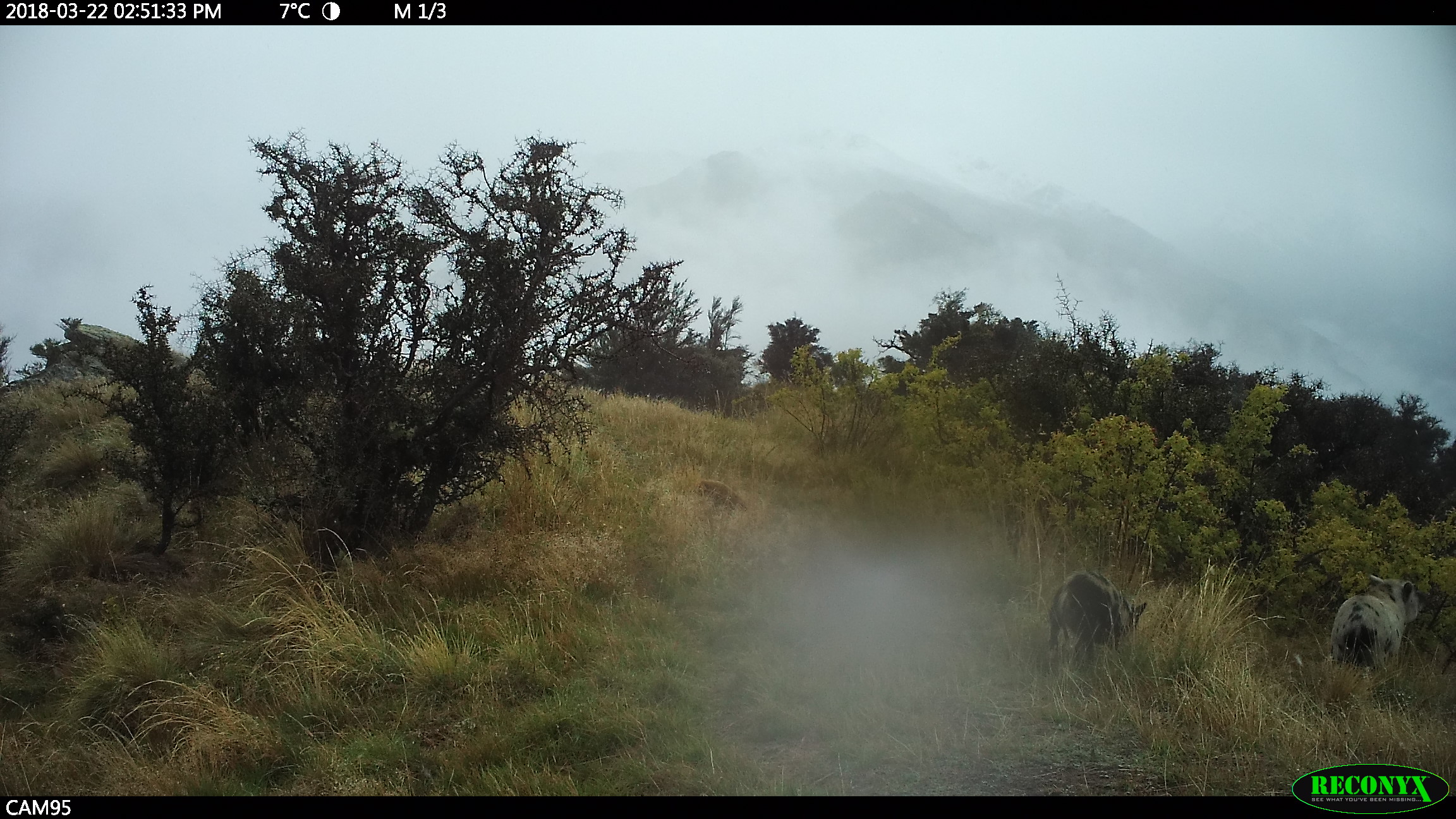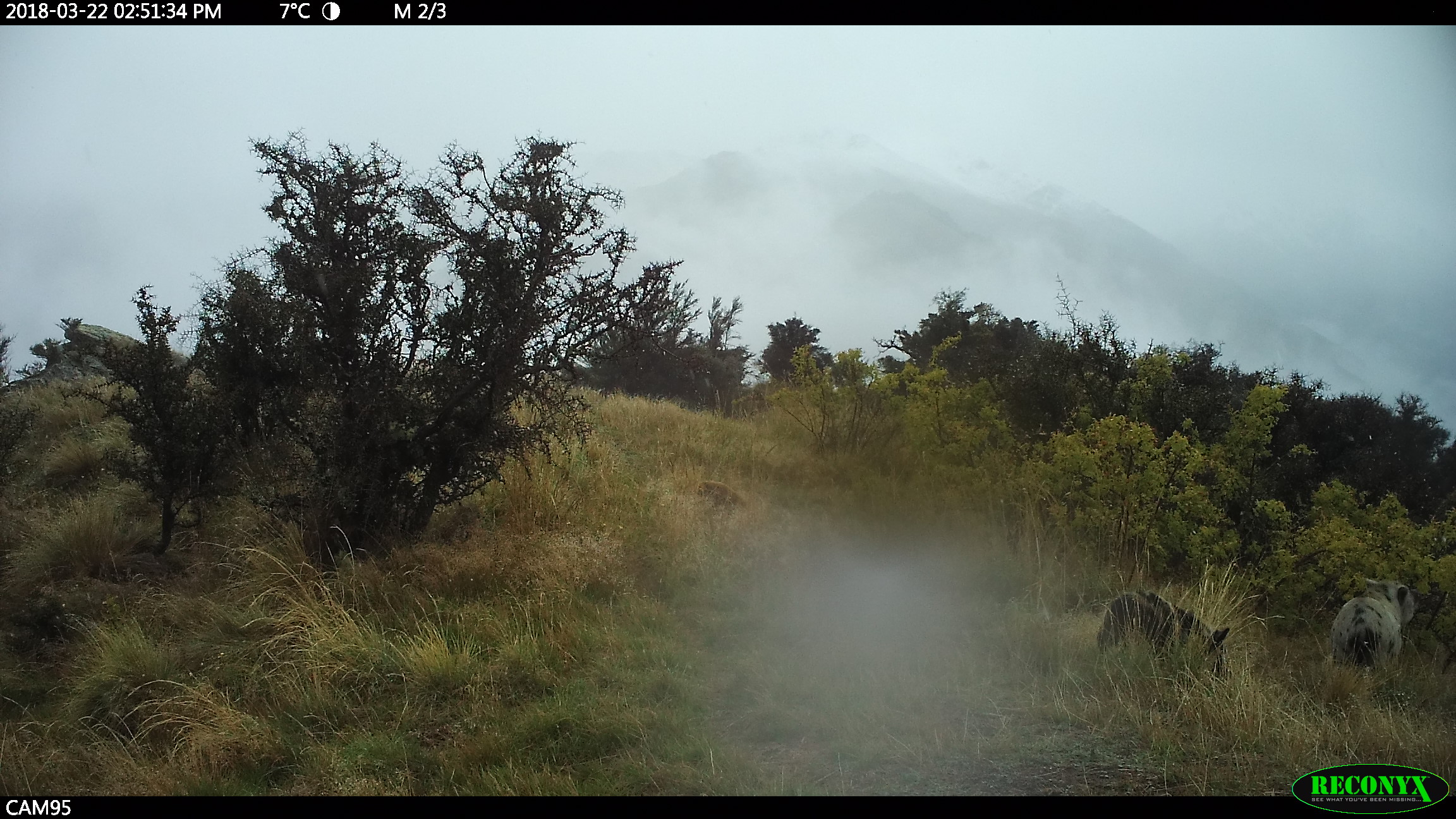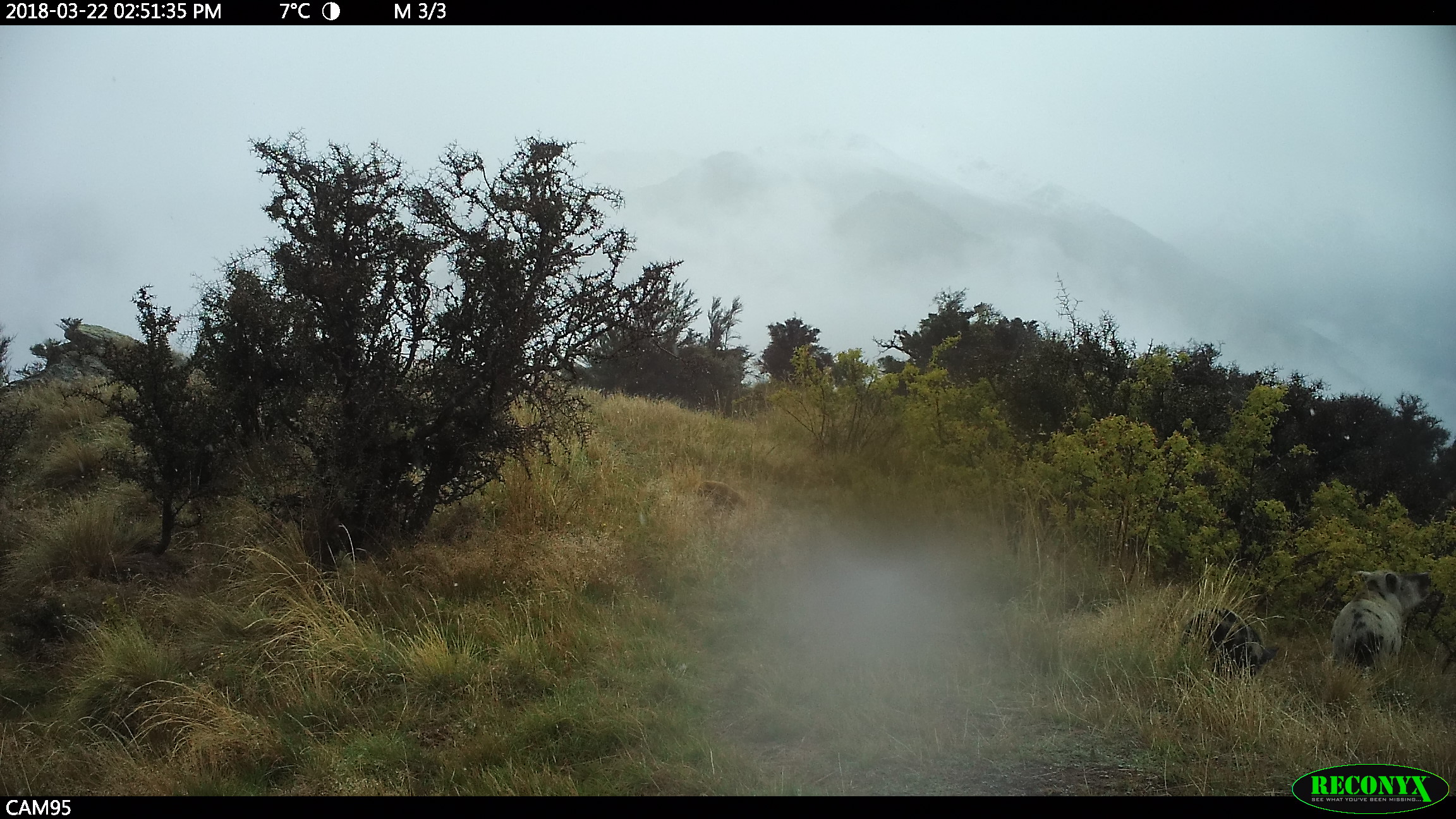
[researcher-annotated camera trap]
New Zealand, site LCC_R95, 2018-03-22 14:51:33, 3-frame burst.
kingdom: Animalia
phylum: Chordata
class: Mammalia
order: Artiodactyla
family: Suidae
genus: Sus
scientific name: Sus scrofa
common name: pig